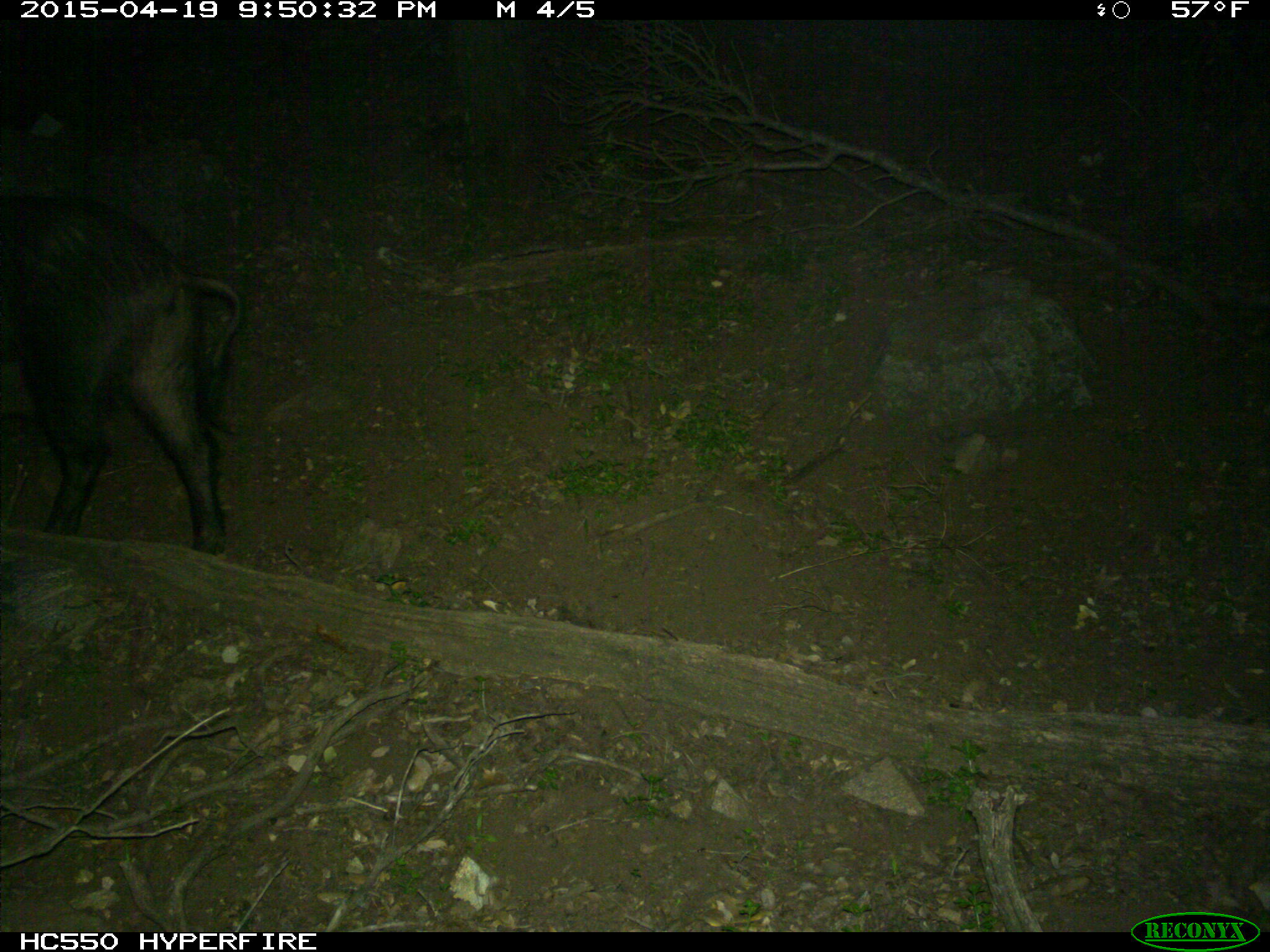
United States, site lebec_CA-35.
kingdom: Animalia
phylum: Chordata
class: Mammalia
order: Artiodactyla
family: Suidae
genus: Sus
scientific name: Sus scrofa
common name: wild boar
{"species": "Sus scrofa (wild boar)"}